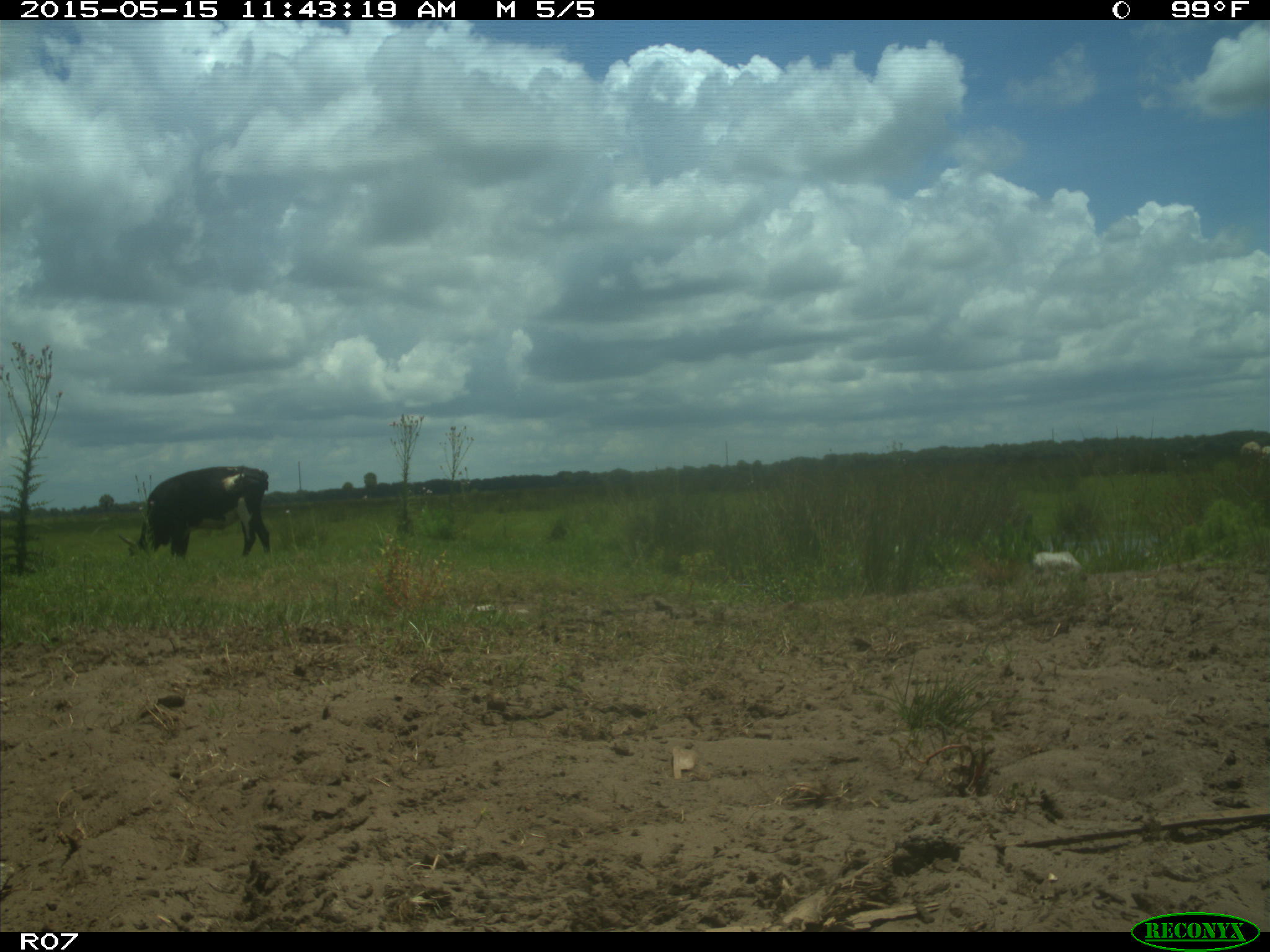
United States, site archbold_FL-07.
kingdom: Animalia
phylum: Chordata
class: Mammalia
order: Artiodactyla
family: Bovidae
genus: Bos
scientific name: Bos taurus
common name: domestic cow